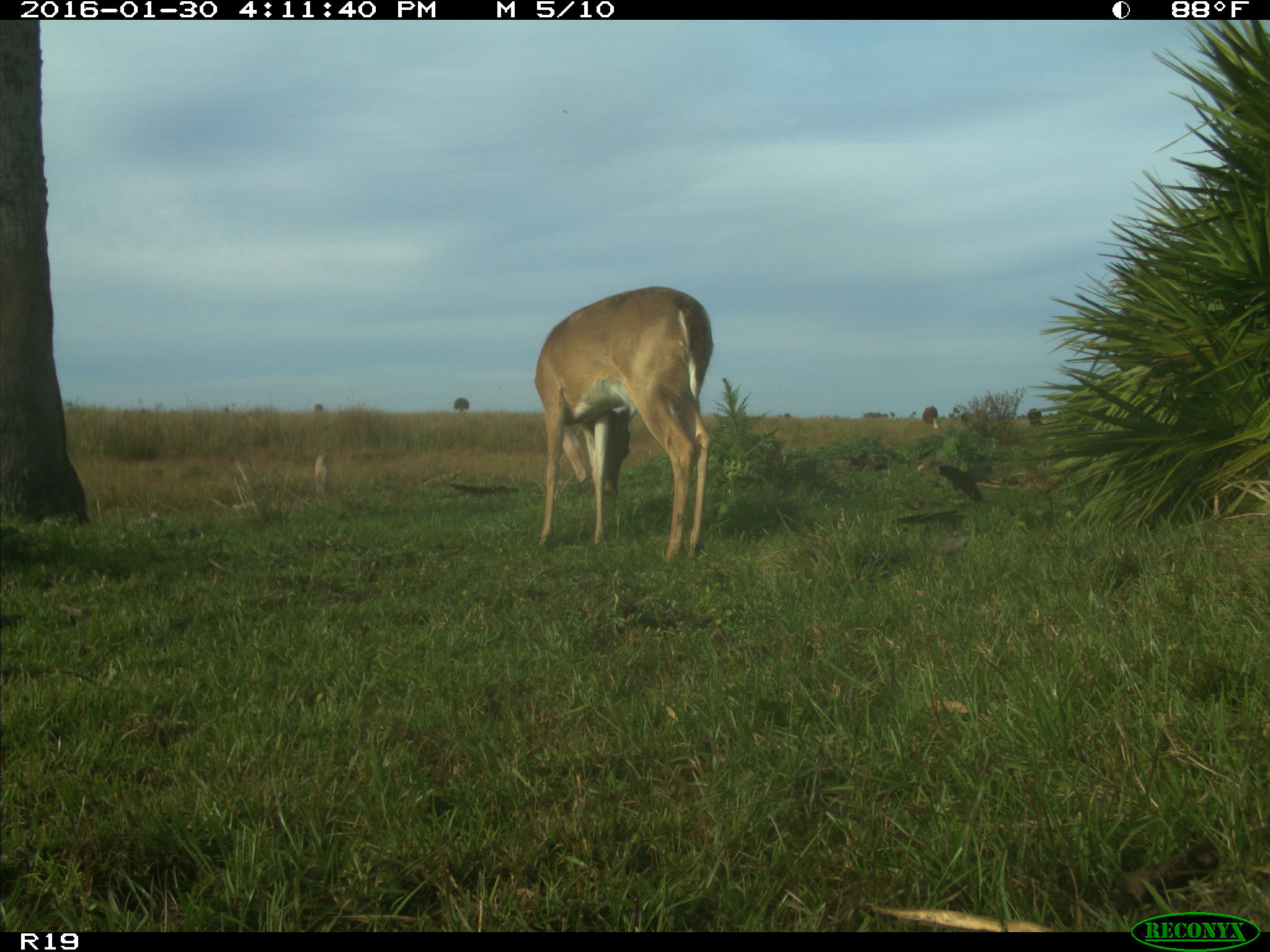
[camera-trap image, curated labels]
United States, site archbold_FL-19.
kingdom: Animalia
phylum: Chordata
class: Mammalia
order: Artiodactyla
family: Cervidae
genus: Odocoileus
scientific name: Odocoileus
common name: deer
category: unidentified deer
Unidentified deer (deer) (Odocoileus).